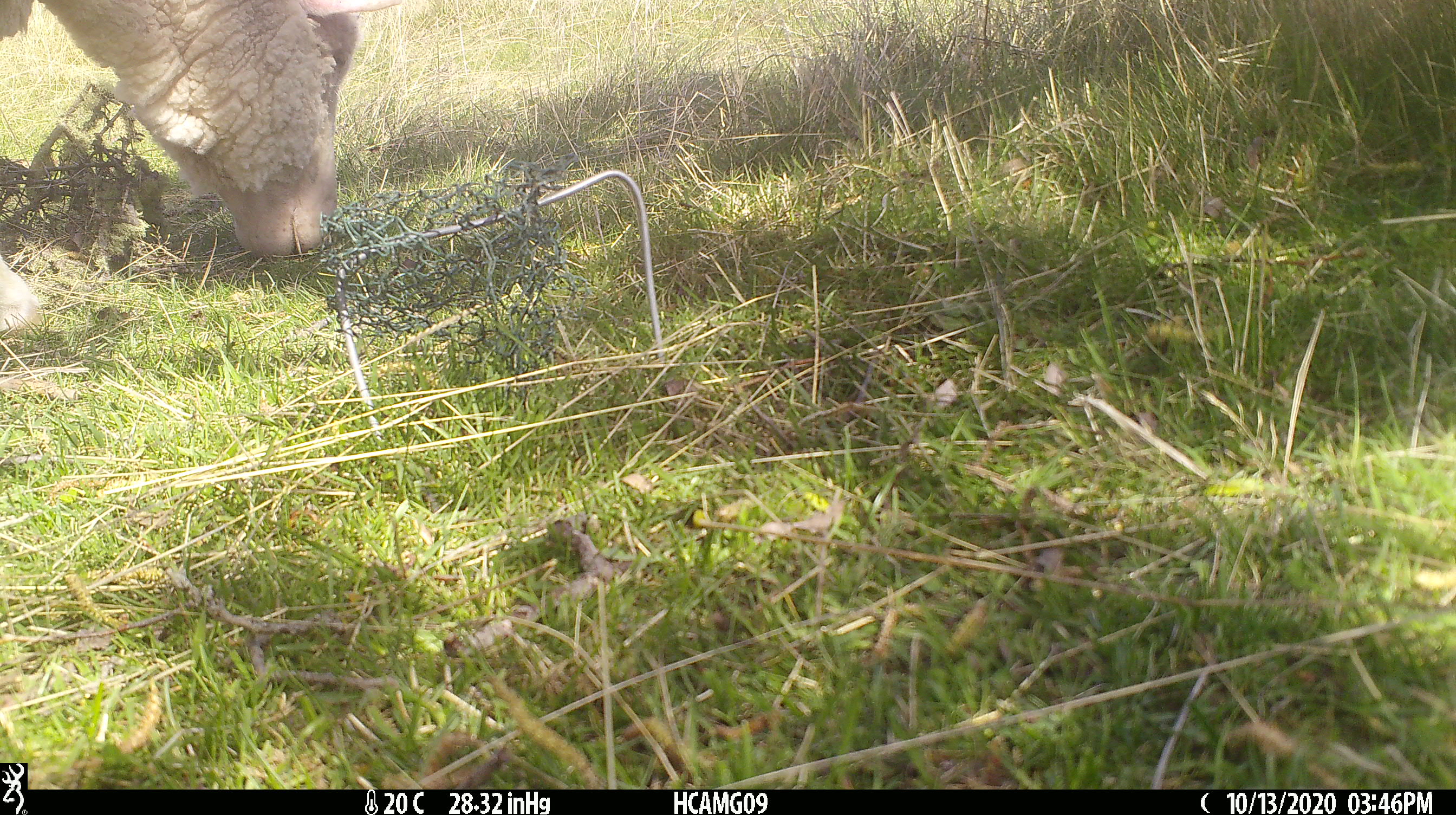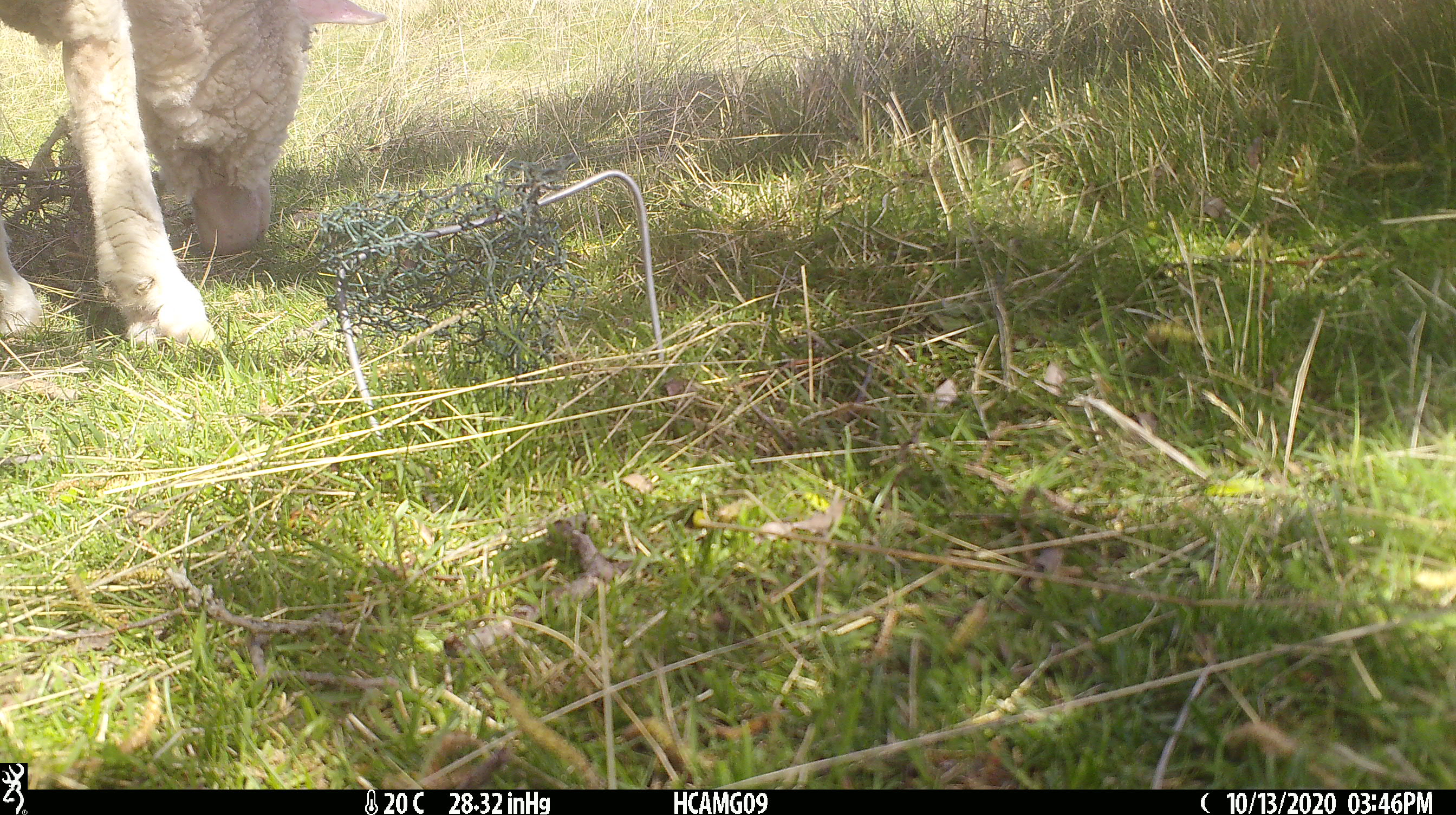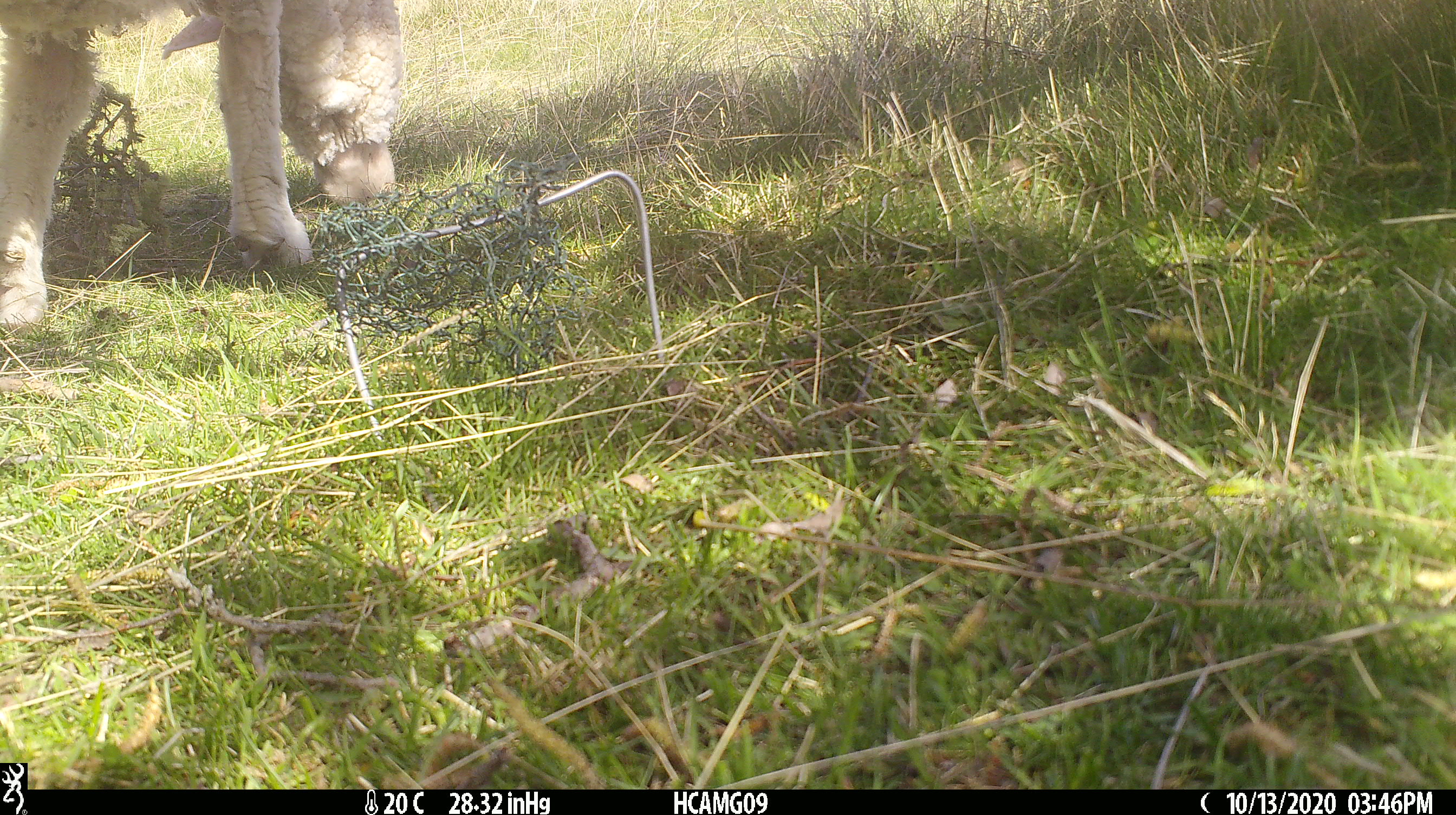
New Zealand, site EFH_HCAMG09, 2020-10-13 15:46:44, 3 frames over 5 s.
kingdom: Animalia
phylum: Chordata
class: Mammalia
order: Artiodactyla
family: Bovidae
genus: Ovis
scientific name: Ovis aries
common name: domestic sheep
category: sheep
Sheep (domestic sheep) (Ovis aries).